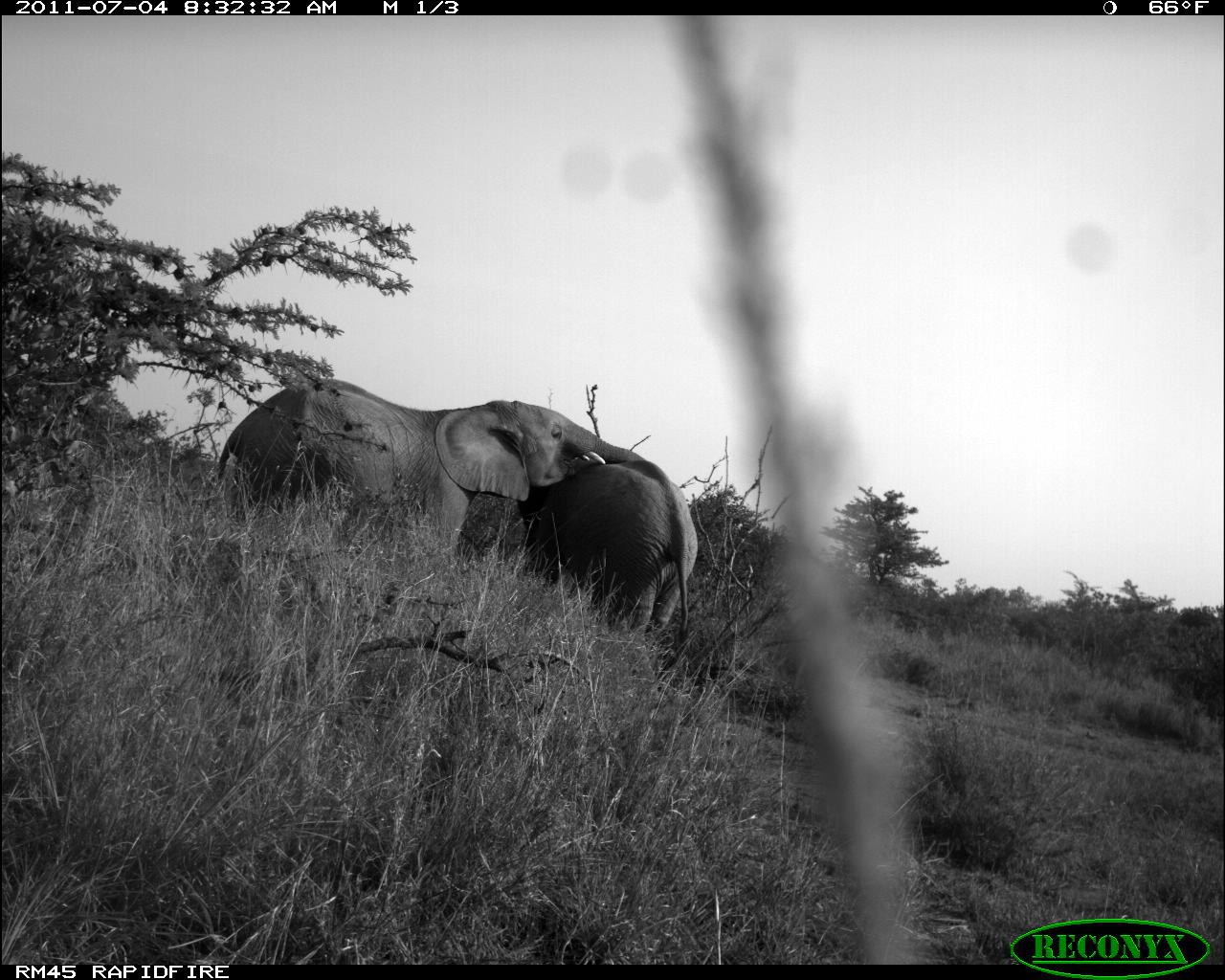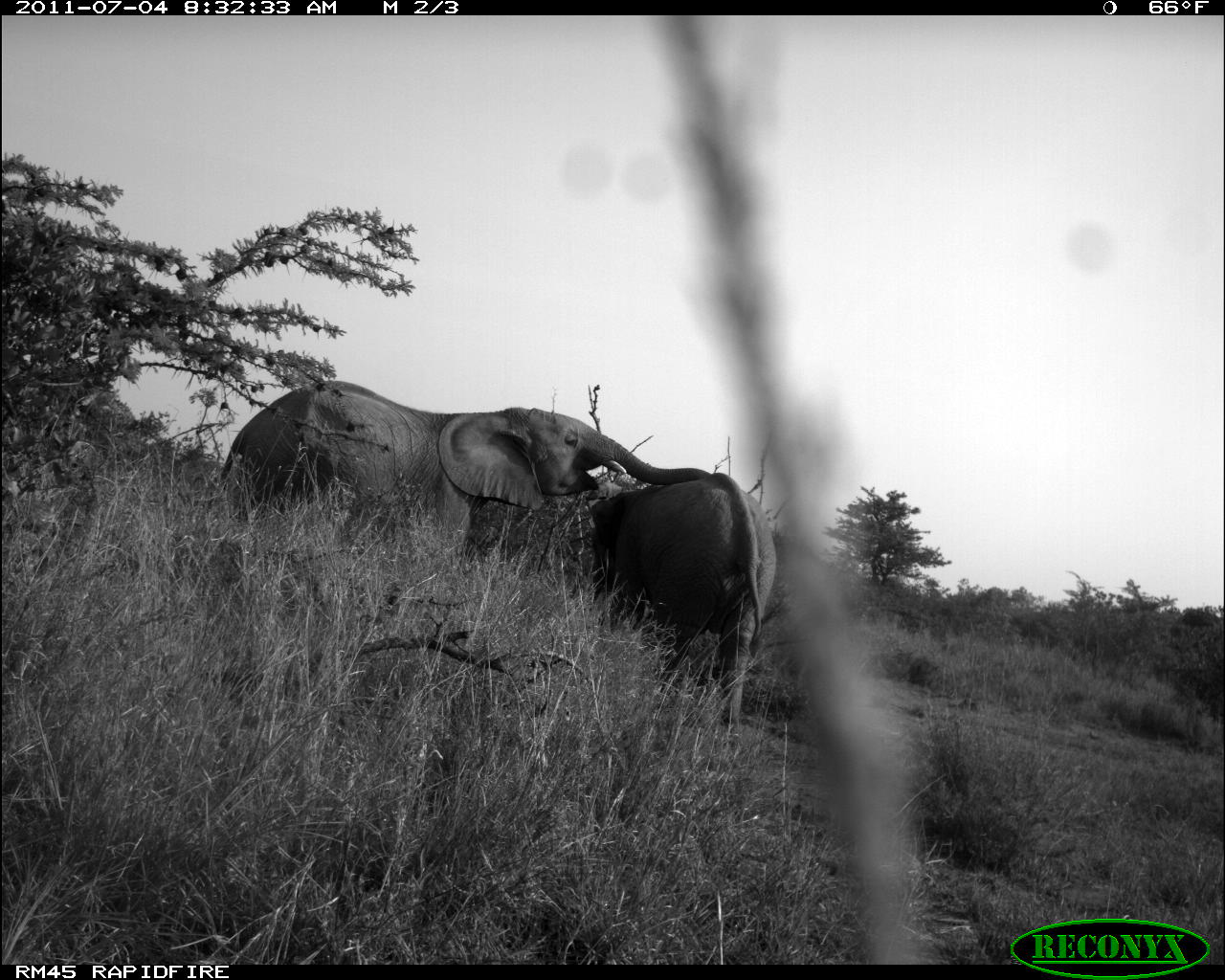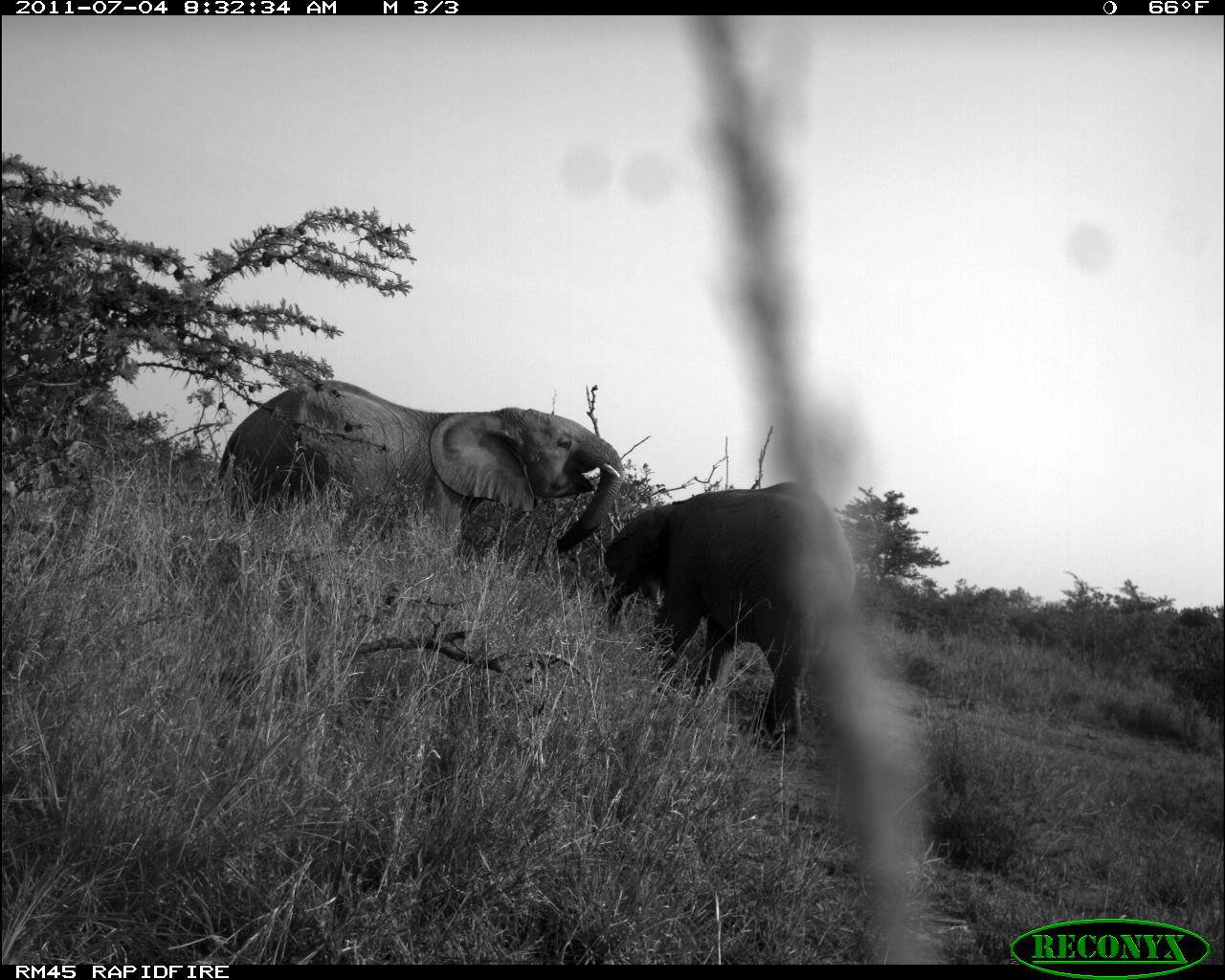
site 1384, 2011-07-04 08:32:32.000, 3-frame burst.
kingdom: Animalia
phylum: Chordata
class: Mammalia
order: Proboscidea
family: Elephantidae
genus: Loxodonta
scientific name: Loxodonta africana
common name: african bush elephant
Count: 2.